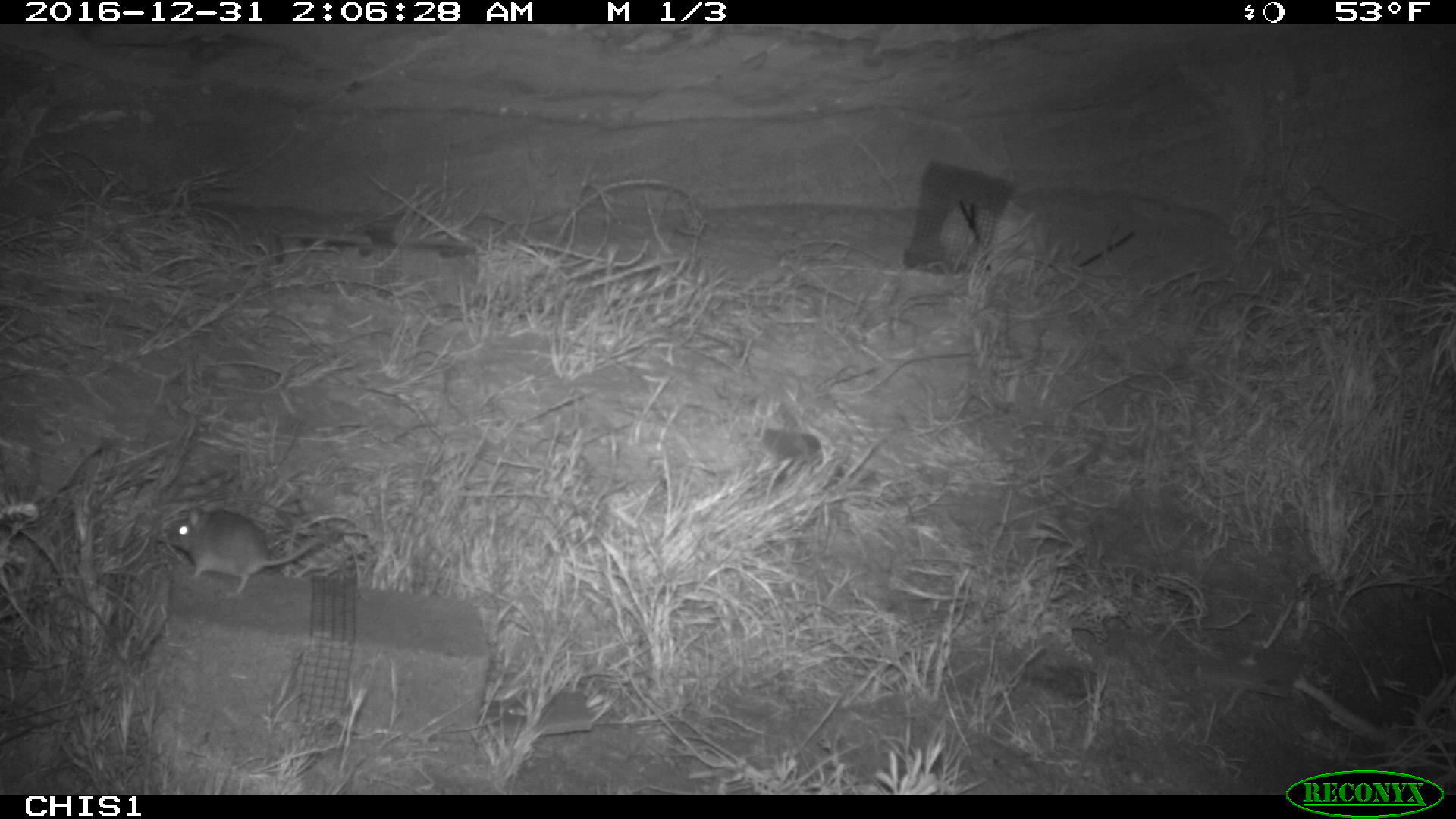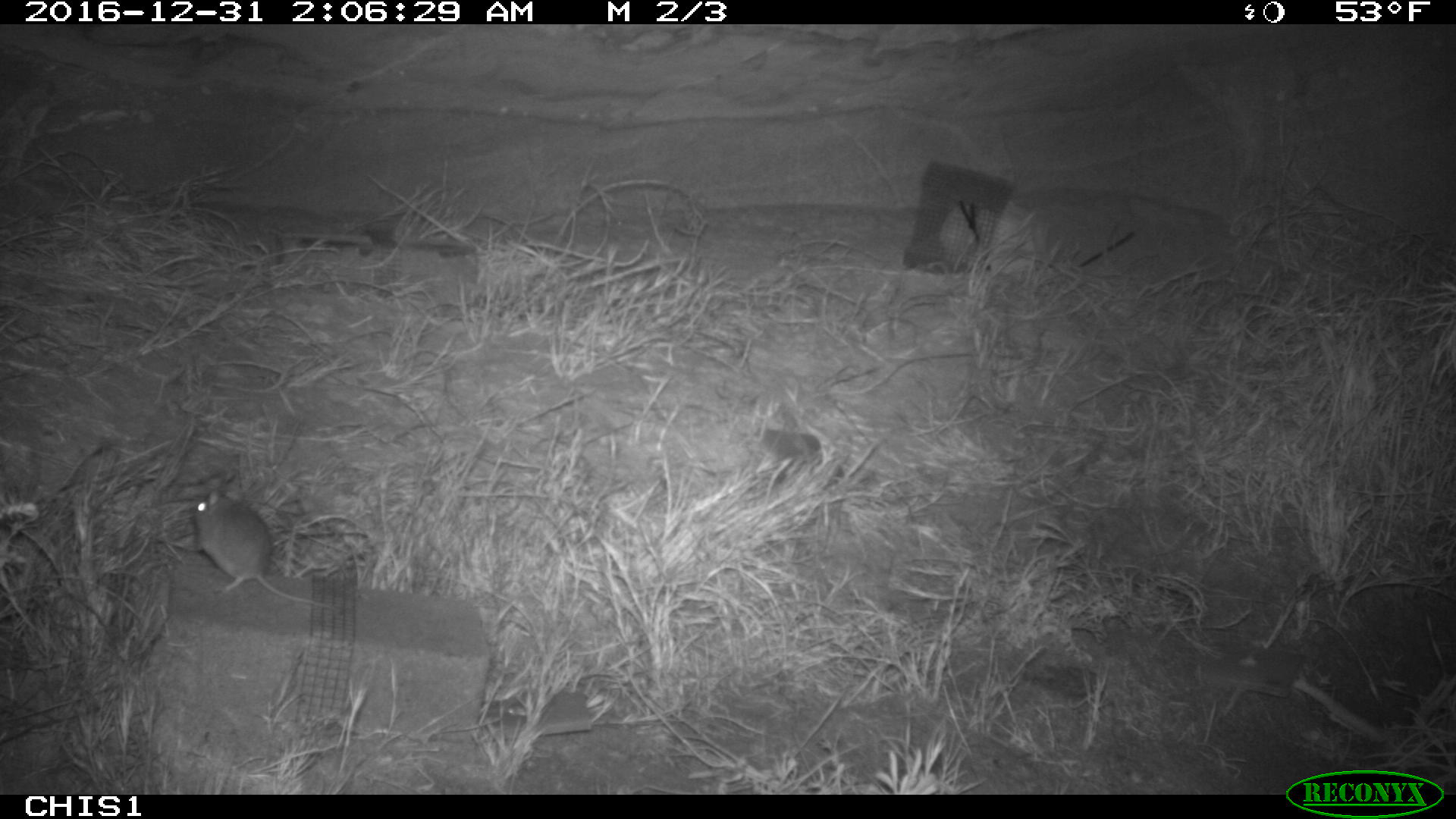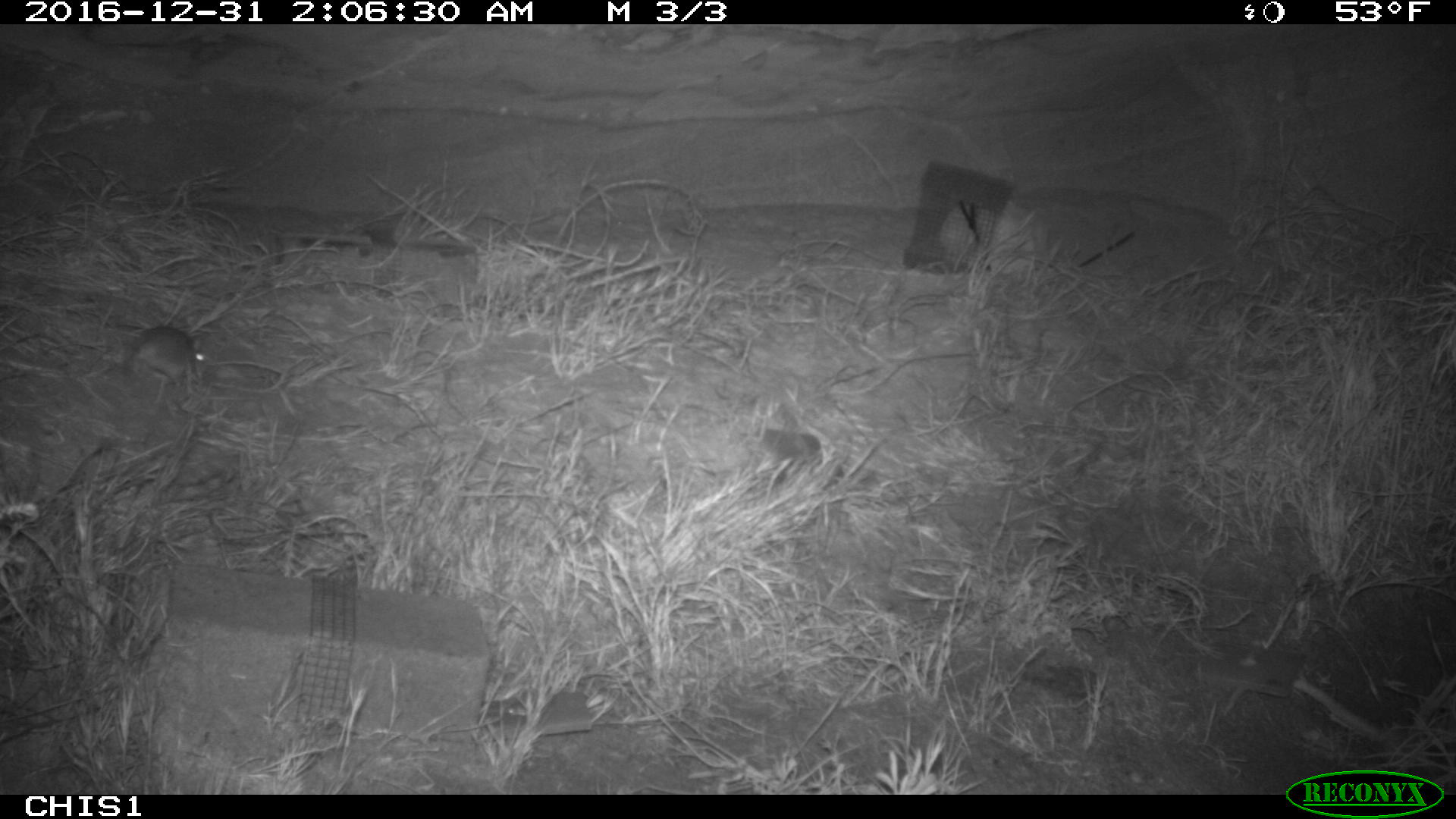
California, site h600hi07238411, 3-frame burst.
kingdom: Animalia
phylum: Chordata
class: Mammalia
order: Rodentia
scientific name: Rodentia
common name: rodent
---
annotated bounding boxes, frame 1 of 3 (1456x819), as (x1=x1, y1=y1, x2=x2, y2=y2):
rodent: (x1=156, y1=500, x2=321, y2=601)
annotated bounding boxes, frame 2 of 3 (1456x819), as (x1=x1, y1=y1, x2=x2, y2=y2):
rodent: (x1=190, y1=485, x2=331, y2=606)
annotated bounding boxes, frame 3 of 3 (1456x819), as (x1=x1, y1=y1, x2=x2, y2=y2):
rodent: (x1=130, y1=324, x2=207, y2=390)